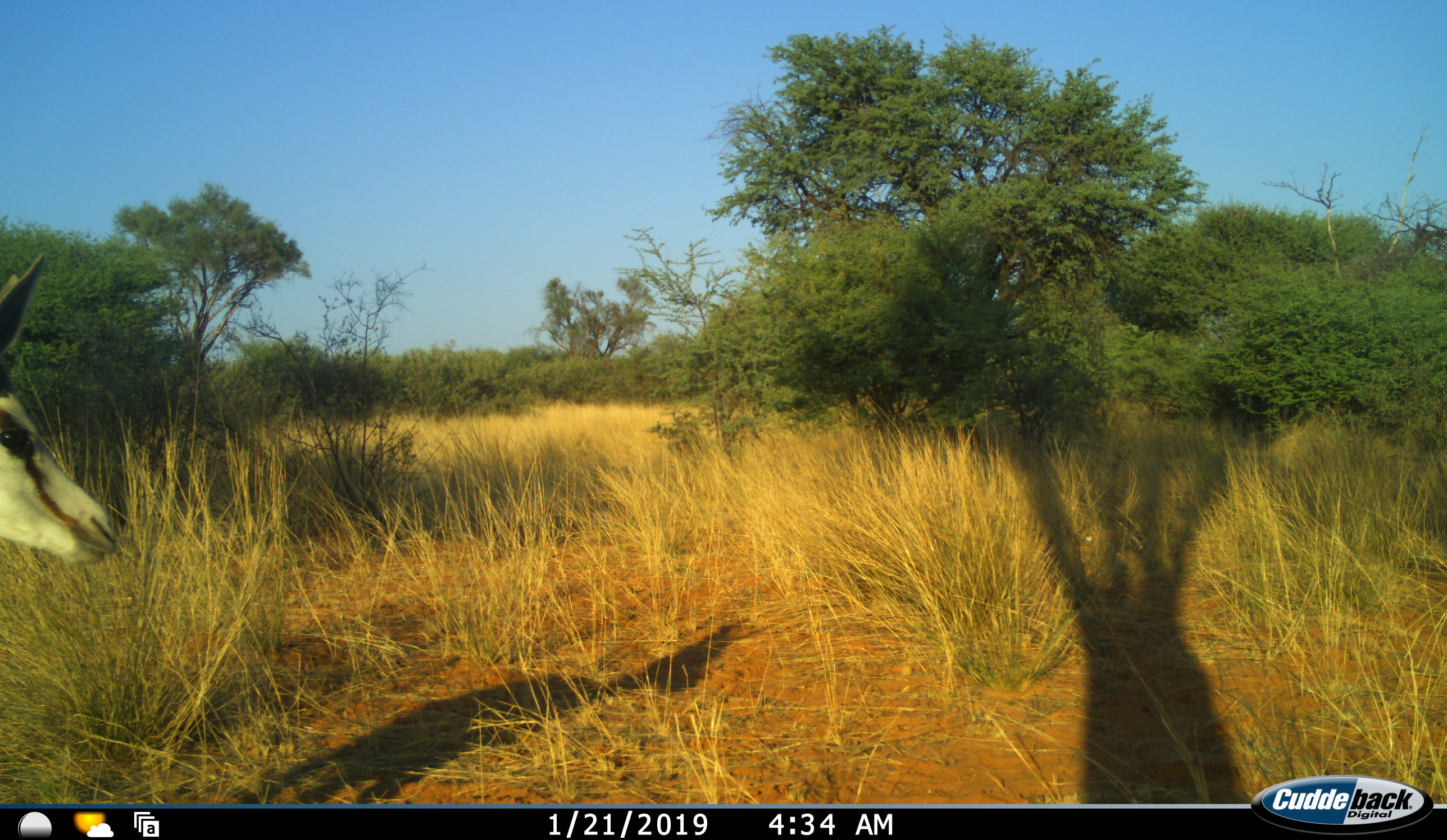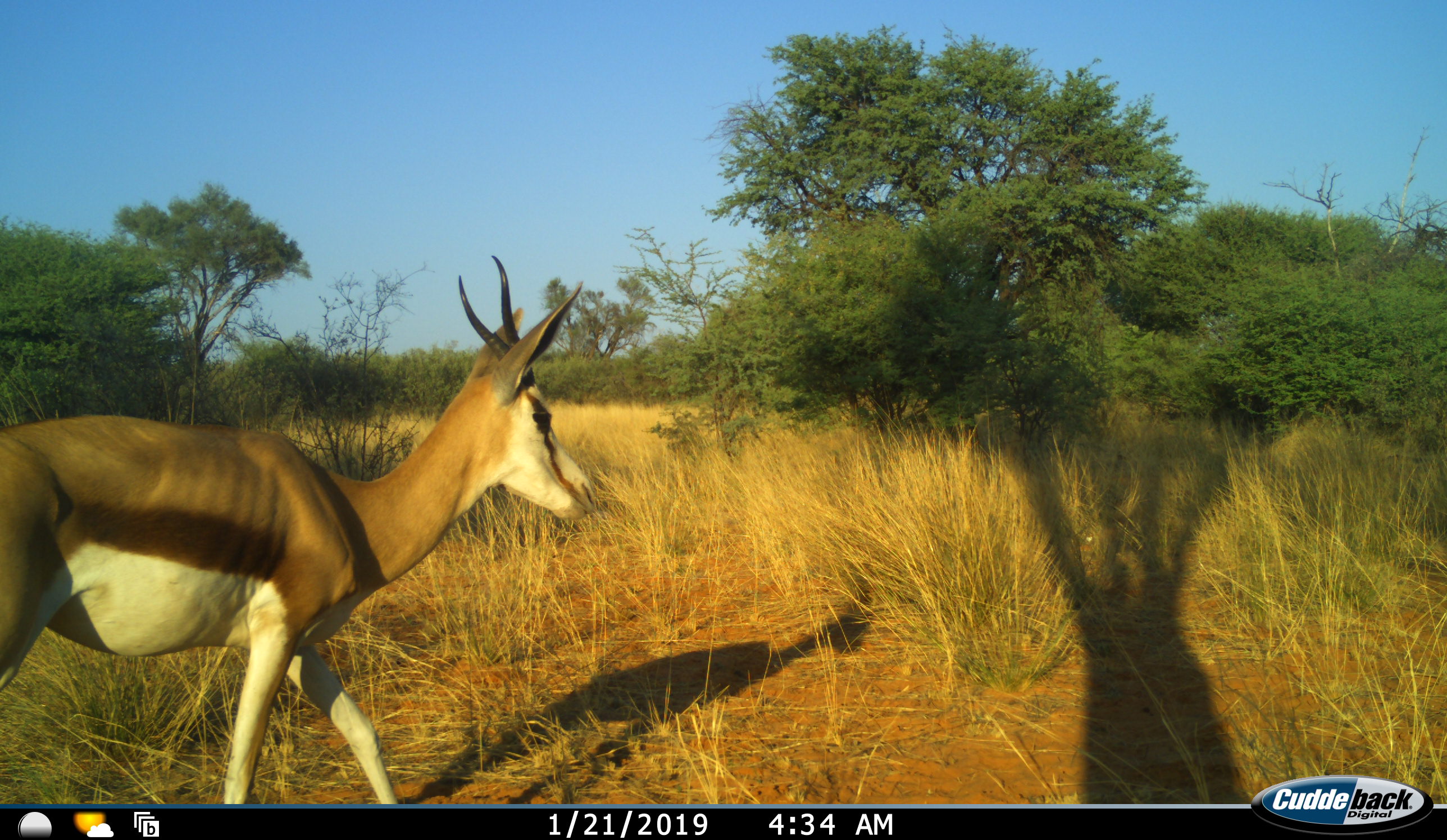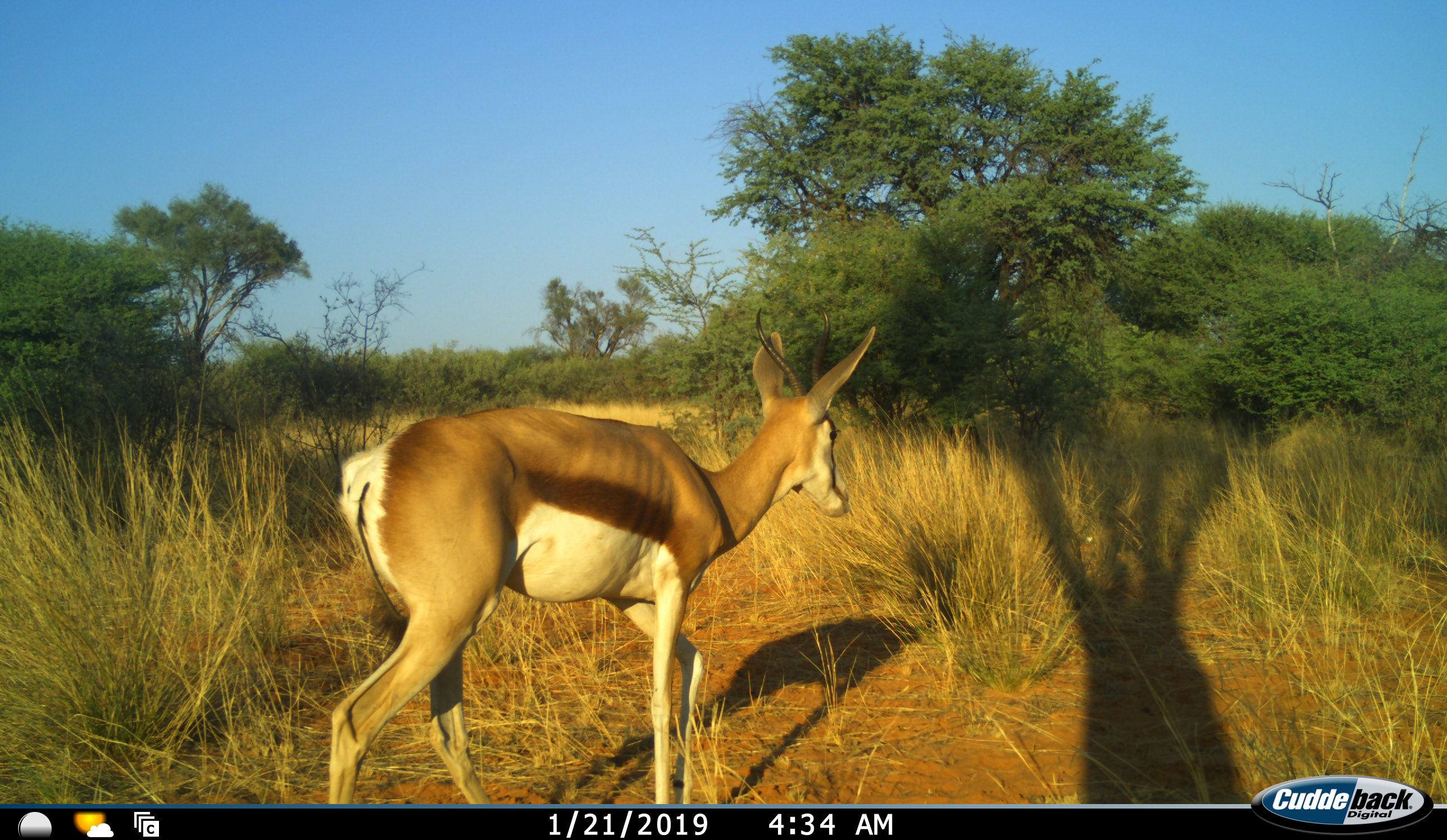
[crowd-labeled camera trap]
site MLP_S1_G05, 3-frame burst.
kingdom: Animalia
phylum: Chordata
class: Mammalia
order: Artiodactyla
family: Bovidae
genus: Antidorcas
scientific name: Antidorcas marsupialis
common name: springbok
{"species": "springbok (Antidorcas marsupialis)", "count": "1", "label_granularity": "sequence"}